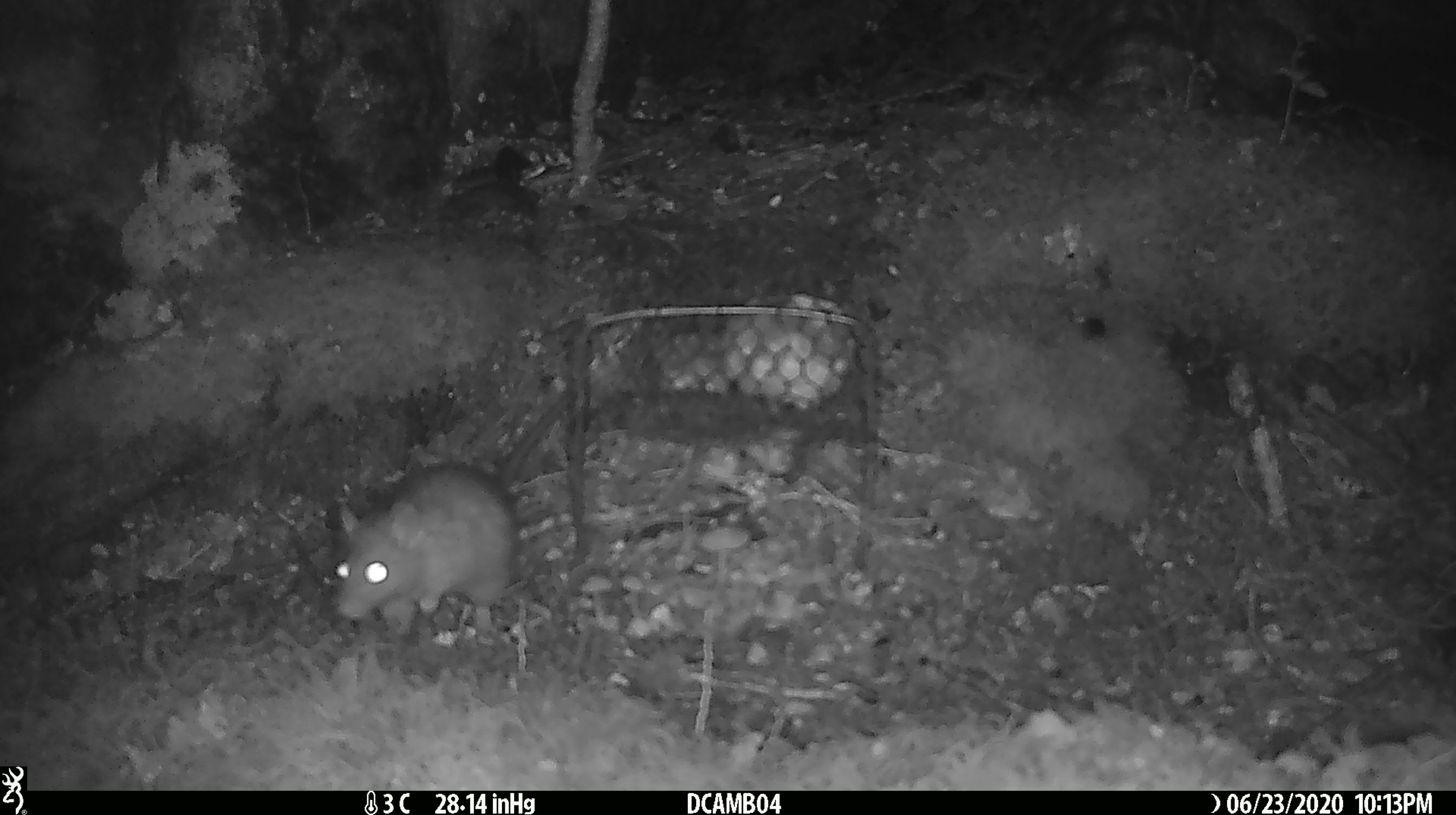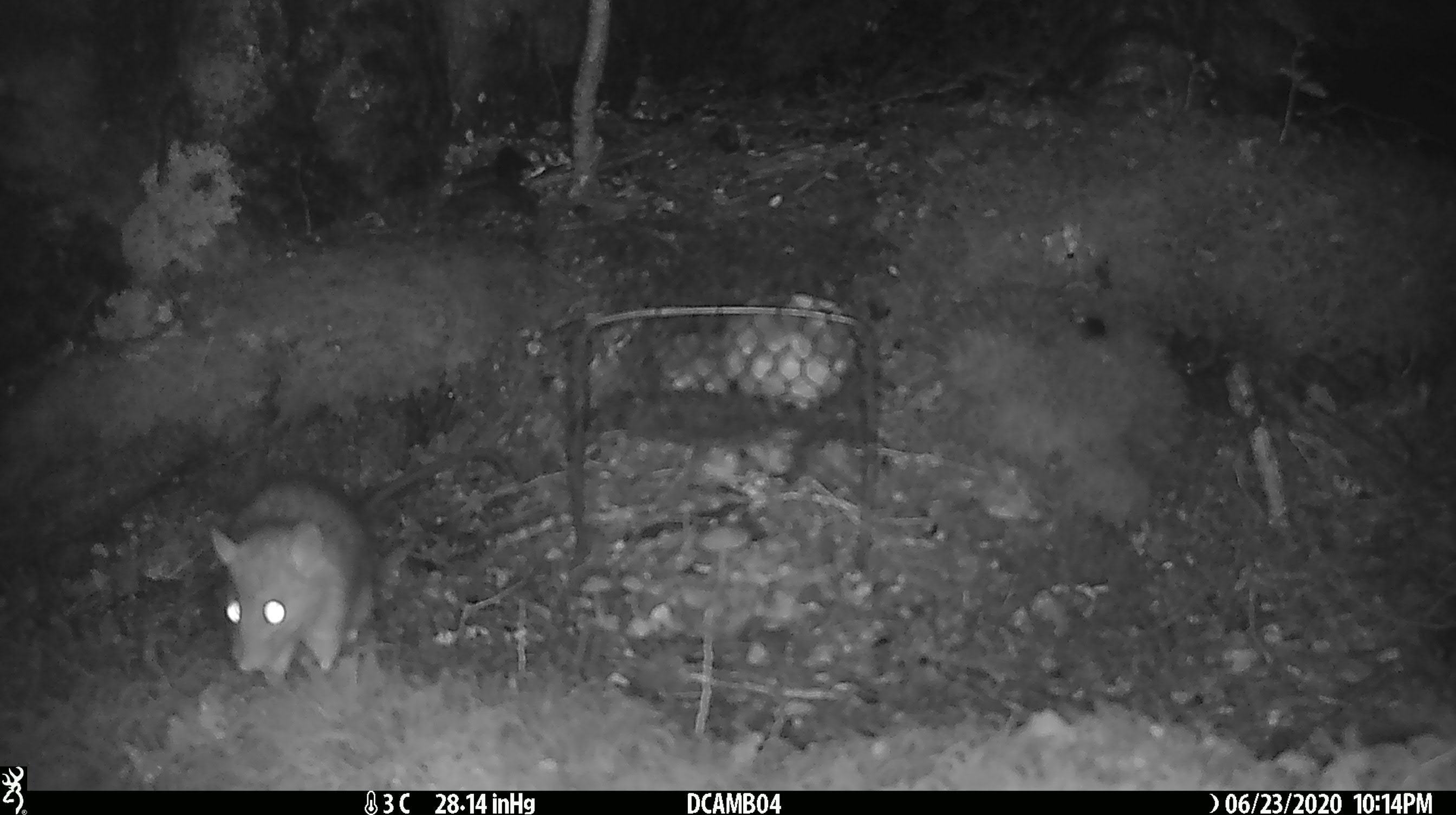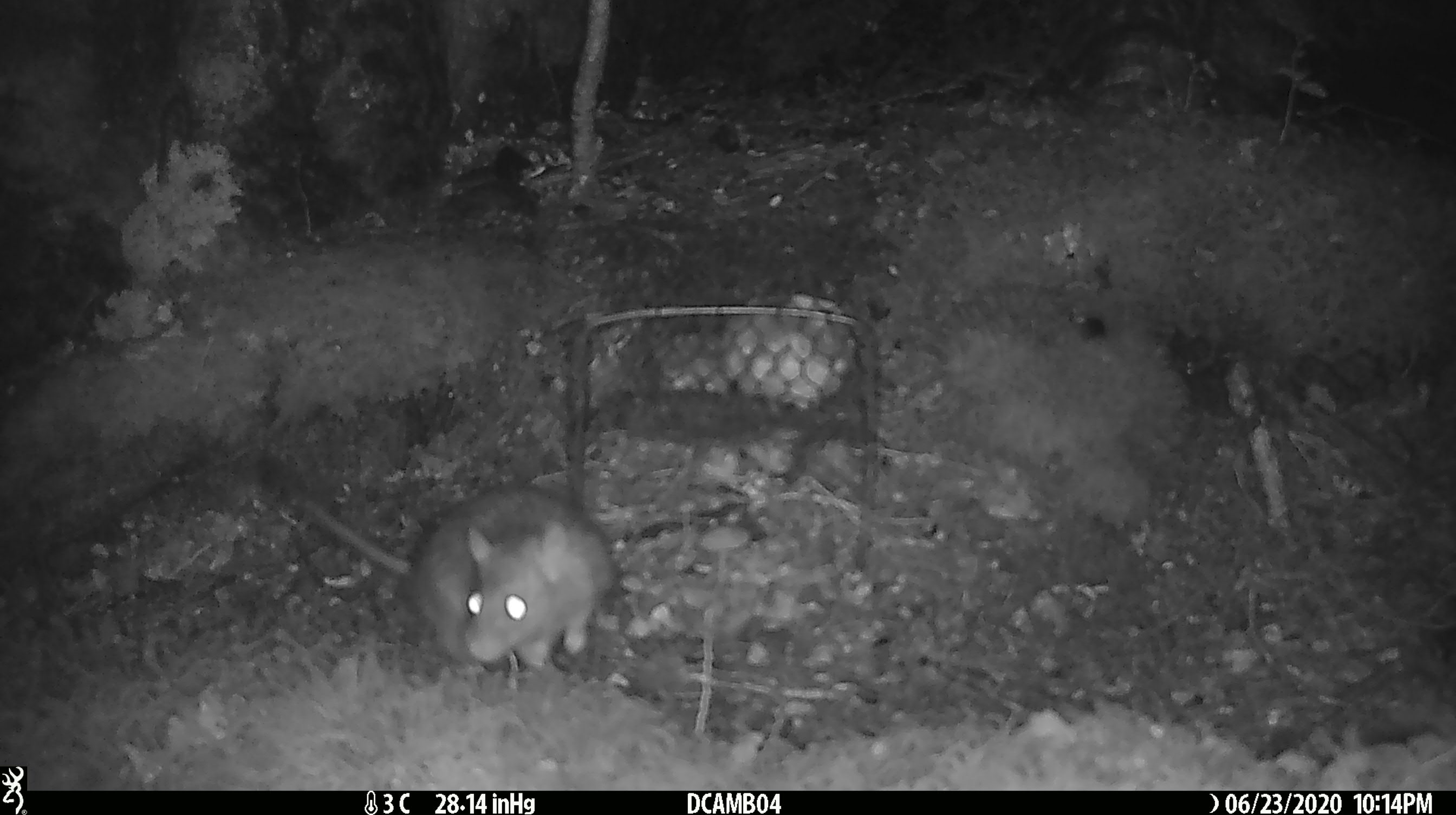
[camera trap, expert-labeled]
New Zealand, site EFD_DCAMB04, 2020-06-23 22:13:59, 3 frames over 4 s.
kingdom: Animalia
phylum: Chordata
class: Mammalia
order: Rodentia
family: Muridae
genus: Rattus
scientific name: Rattus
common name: rat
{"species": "rat (Rattus)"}